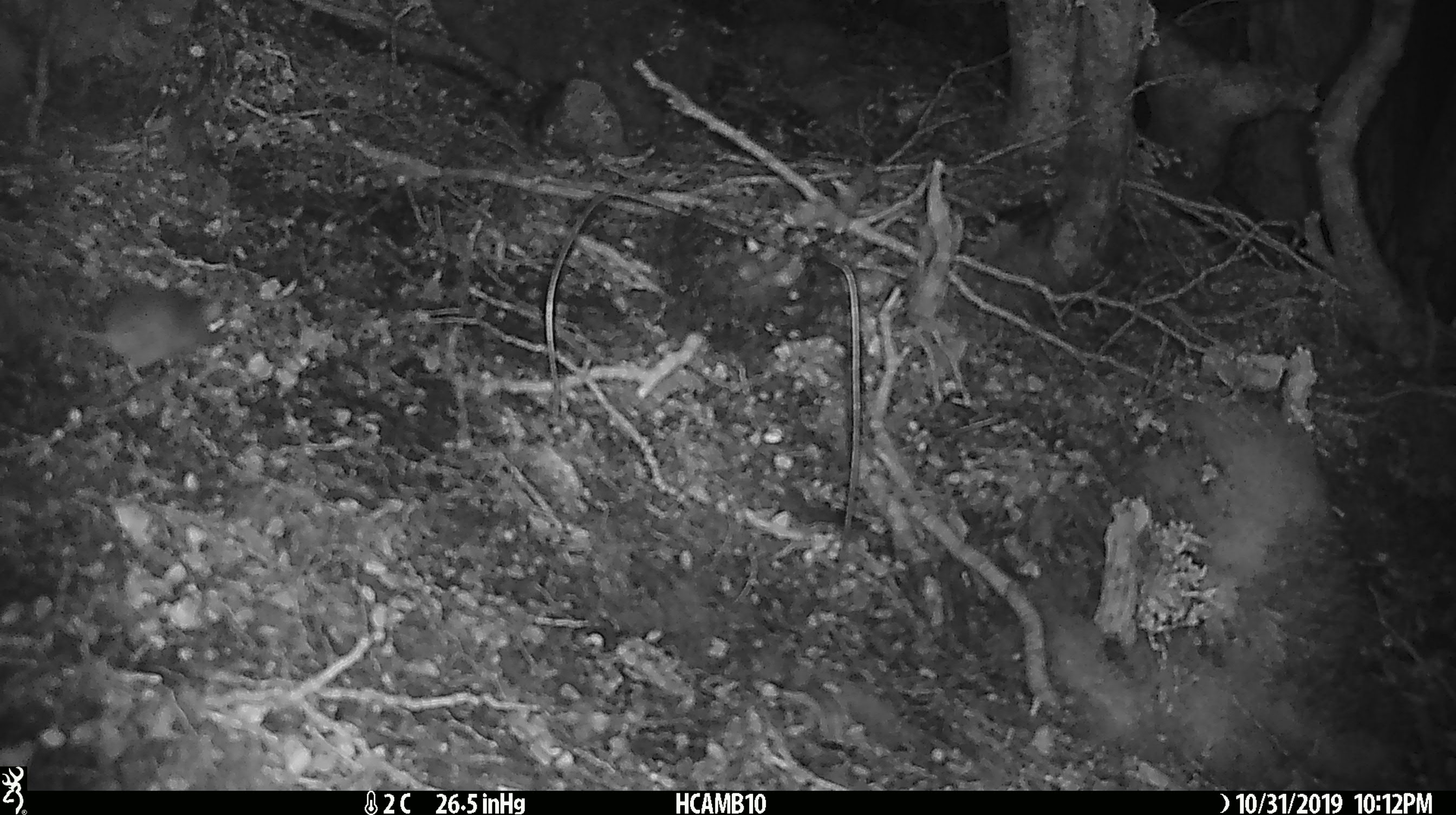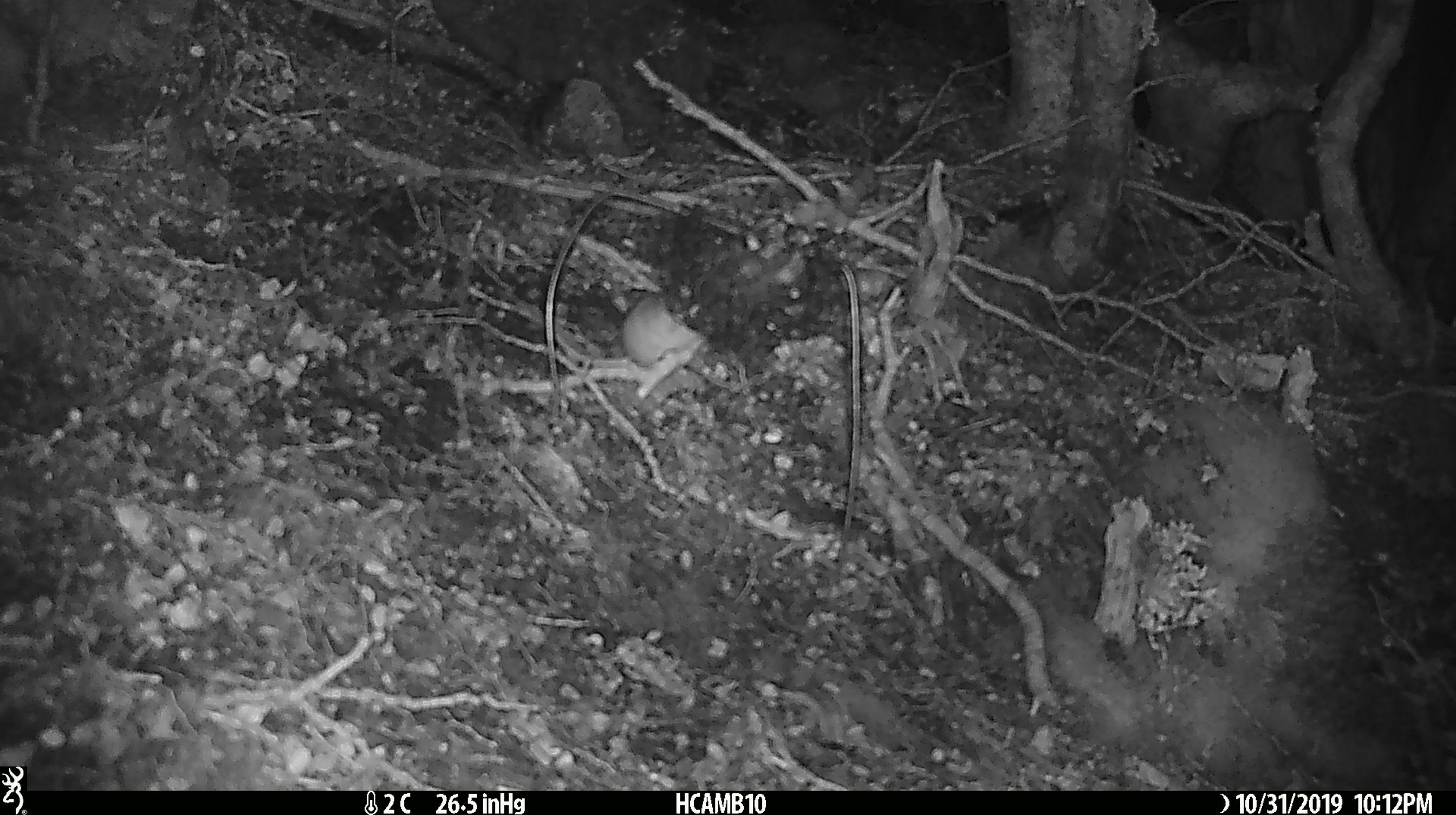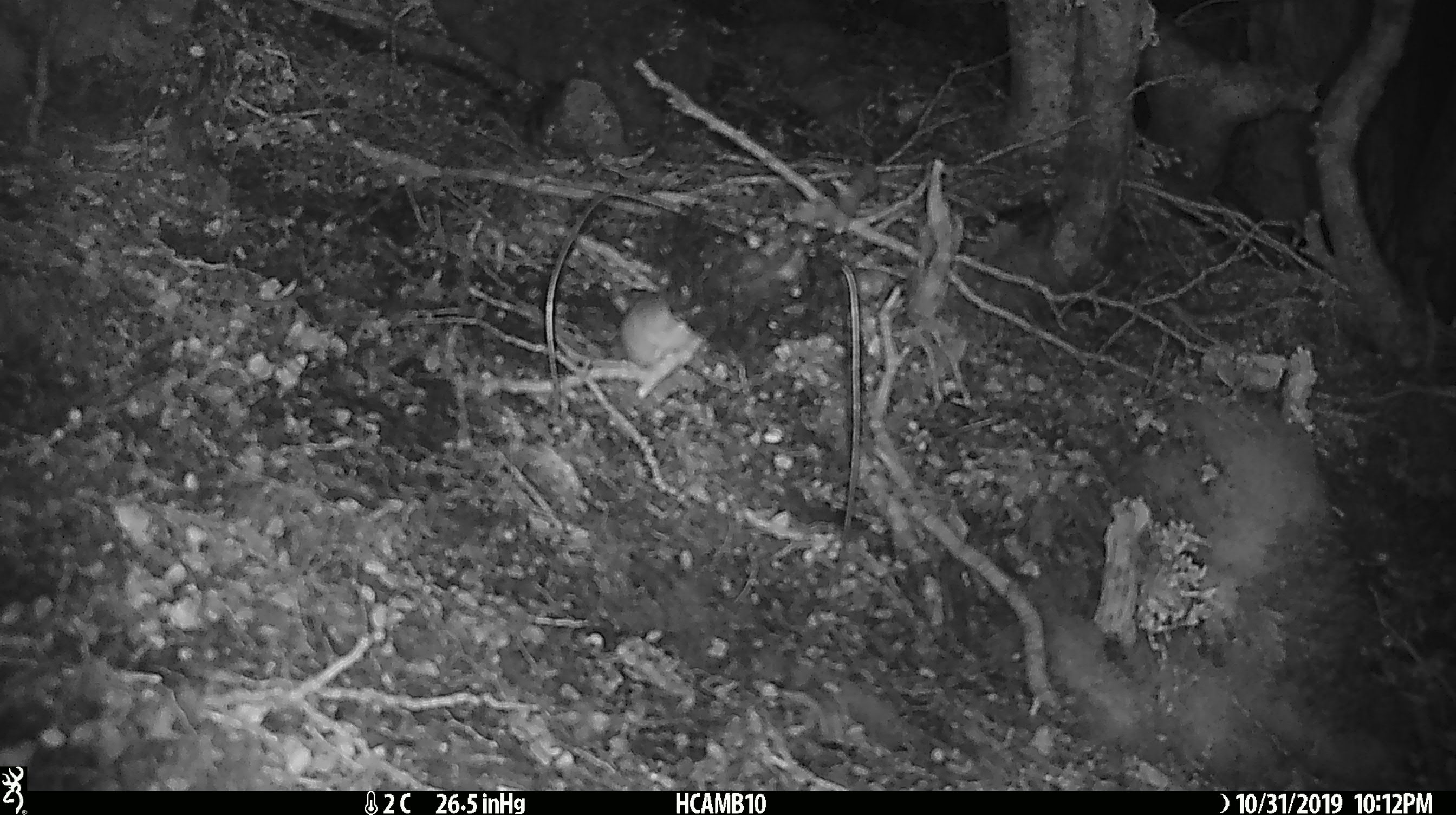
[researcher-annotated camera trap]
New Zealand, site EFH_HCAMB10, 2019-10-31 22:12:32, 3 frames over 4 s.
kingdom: Animalia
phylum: Chordata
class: Mammalia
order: Rodentia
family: Muridae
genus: Mus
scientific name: Mus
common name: mouse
Mouse (Mus).